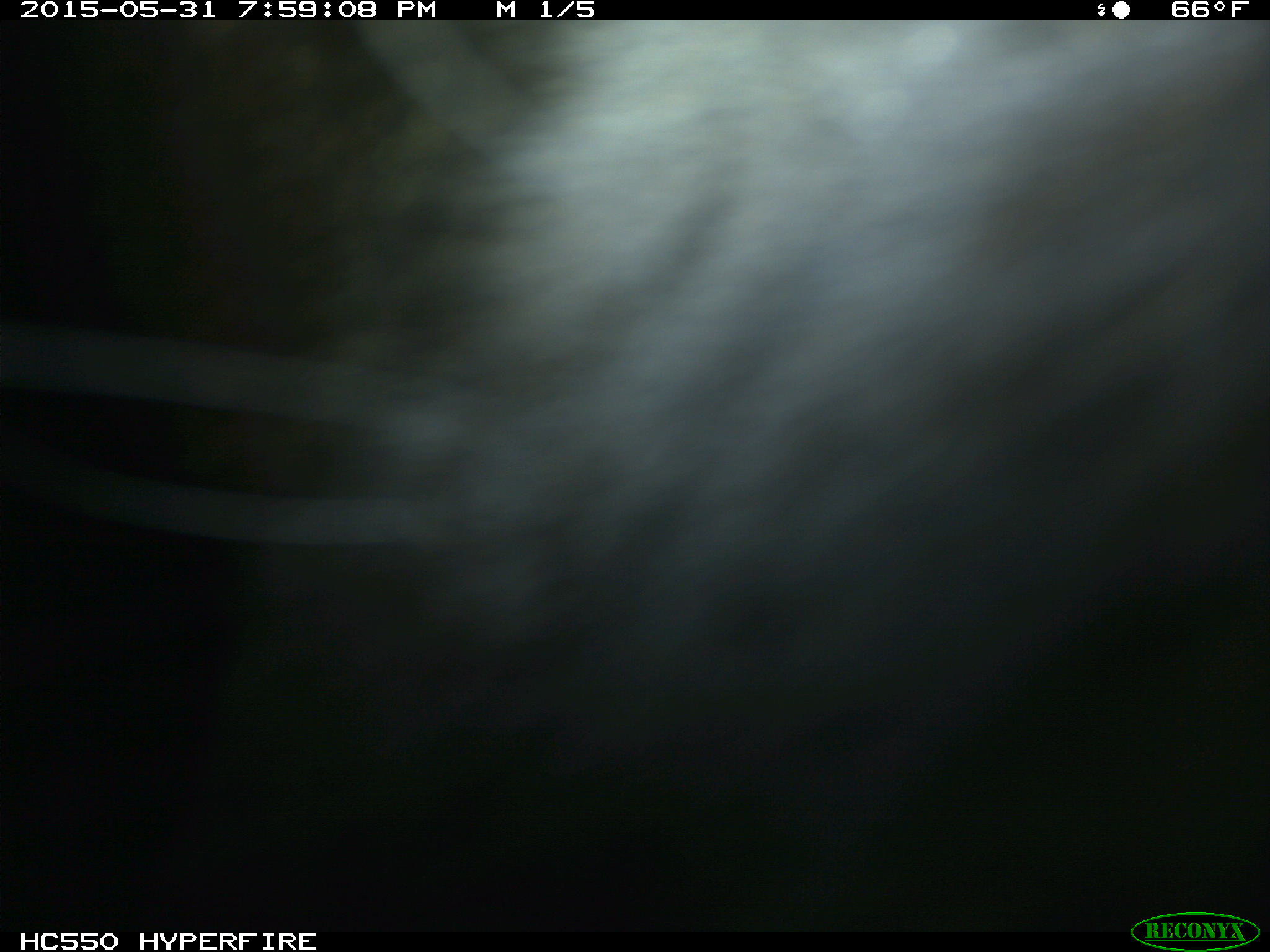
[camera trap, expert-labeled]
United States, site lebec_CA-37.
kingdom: Animalia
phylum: Chordata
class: Mammalia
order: Artiodactyla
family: Bovidae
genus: Bos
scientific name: Bos taurus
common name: domestic cow